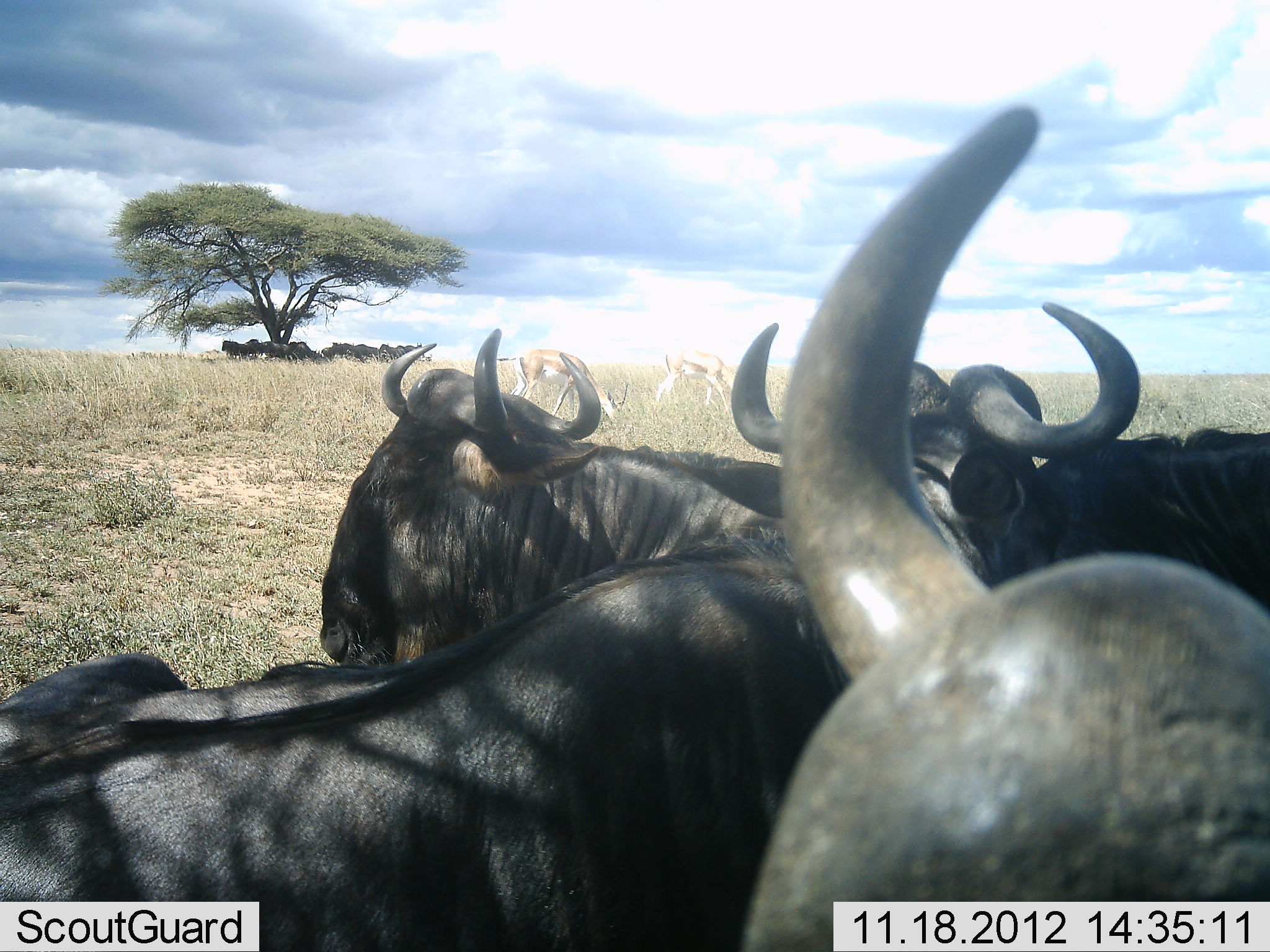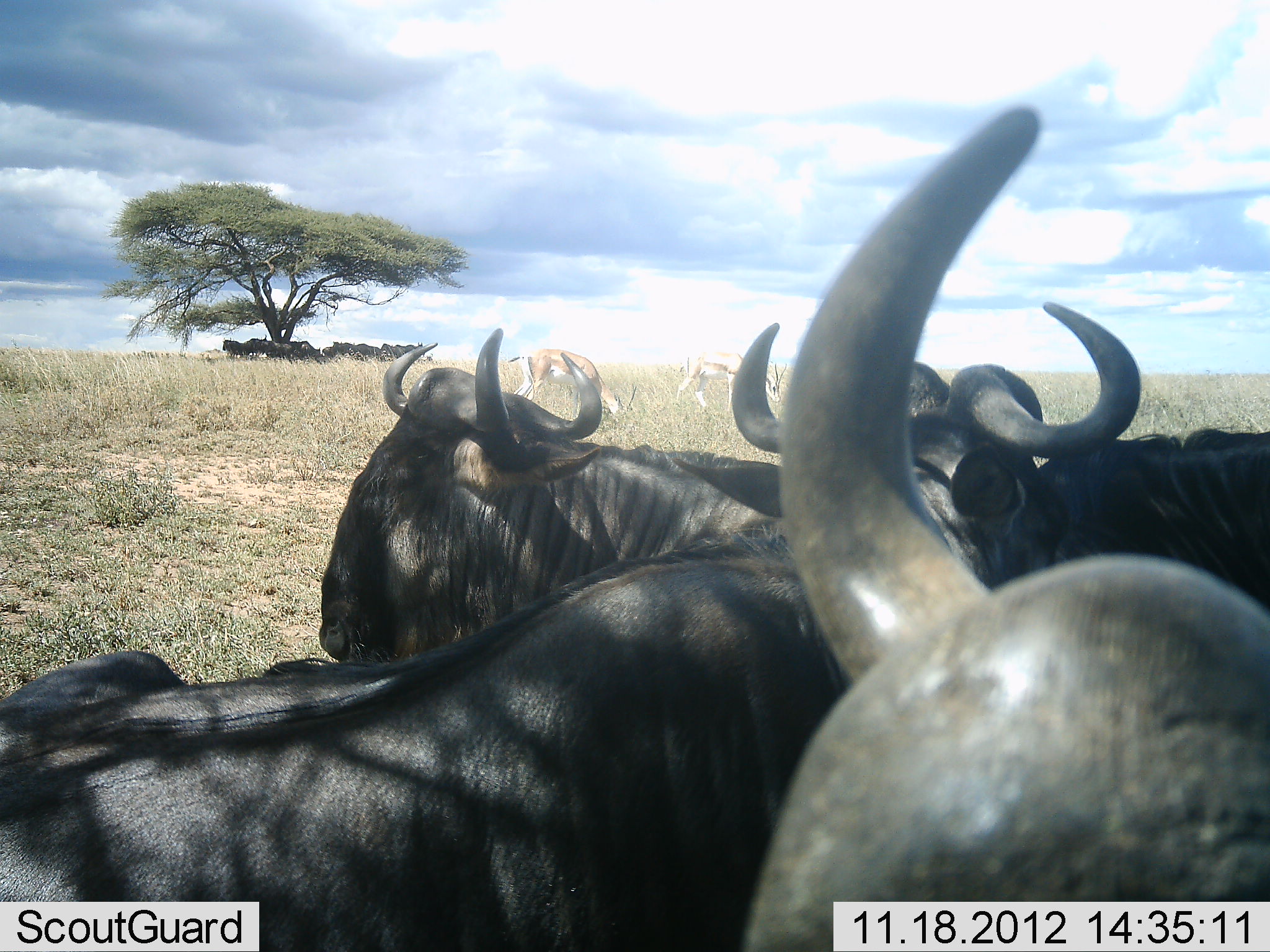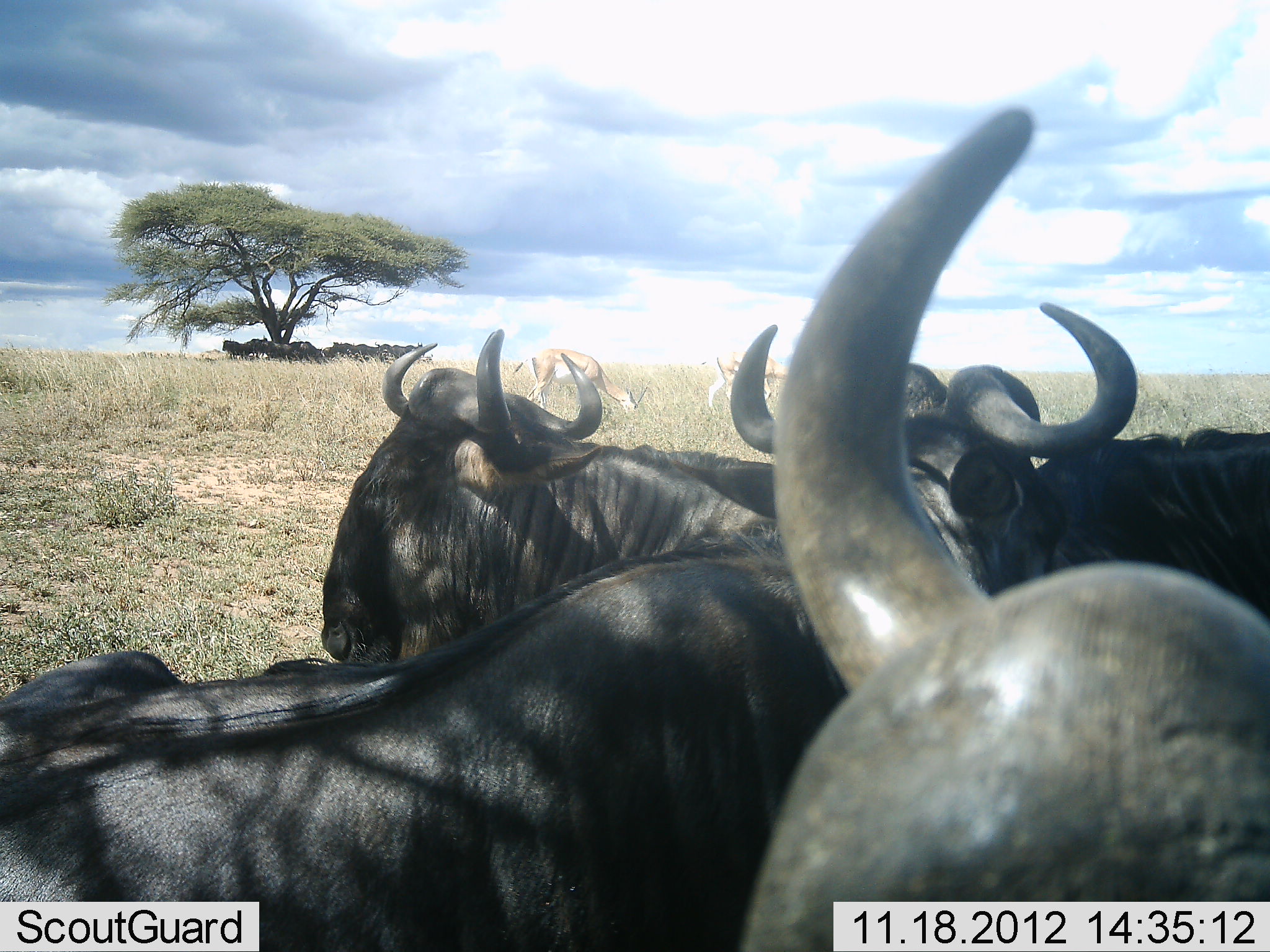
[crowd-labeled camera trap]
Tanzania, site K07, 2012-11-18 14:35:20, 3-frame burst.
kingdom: Animalia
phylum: Chordata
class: Mammalia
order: Artiodactyla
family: Bovidae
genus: Eudorcas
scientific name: Eudorcas thomsonii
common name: thomson's gazelle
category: gazellethomsons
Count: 2.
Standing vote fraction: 10%.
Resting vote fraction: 0%.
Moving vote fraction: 0%.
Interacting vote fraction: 0%.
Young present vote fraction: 0%.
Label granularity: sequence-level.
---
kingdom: Animalia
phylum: Chordata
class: Mammalia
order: Artiodactyla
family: Bovidae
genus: Connochaetes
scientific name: Connochaetes taurinus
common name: blue wildebeest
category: wildebeest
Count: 11-50.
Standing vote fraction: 65%.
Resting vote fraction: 70%.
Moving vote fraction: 4%.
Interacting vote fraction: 9%.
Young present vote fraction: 0%.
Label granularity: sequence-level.